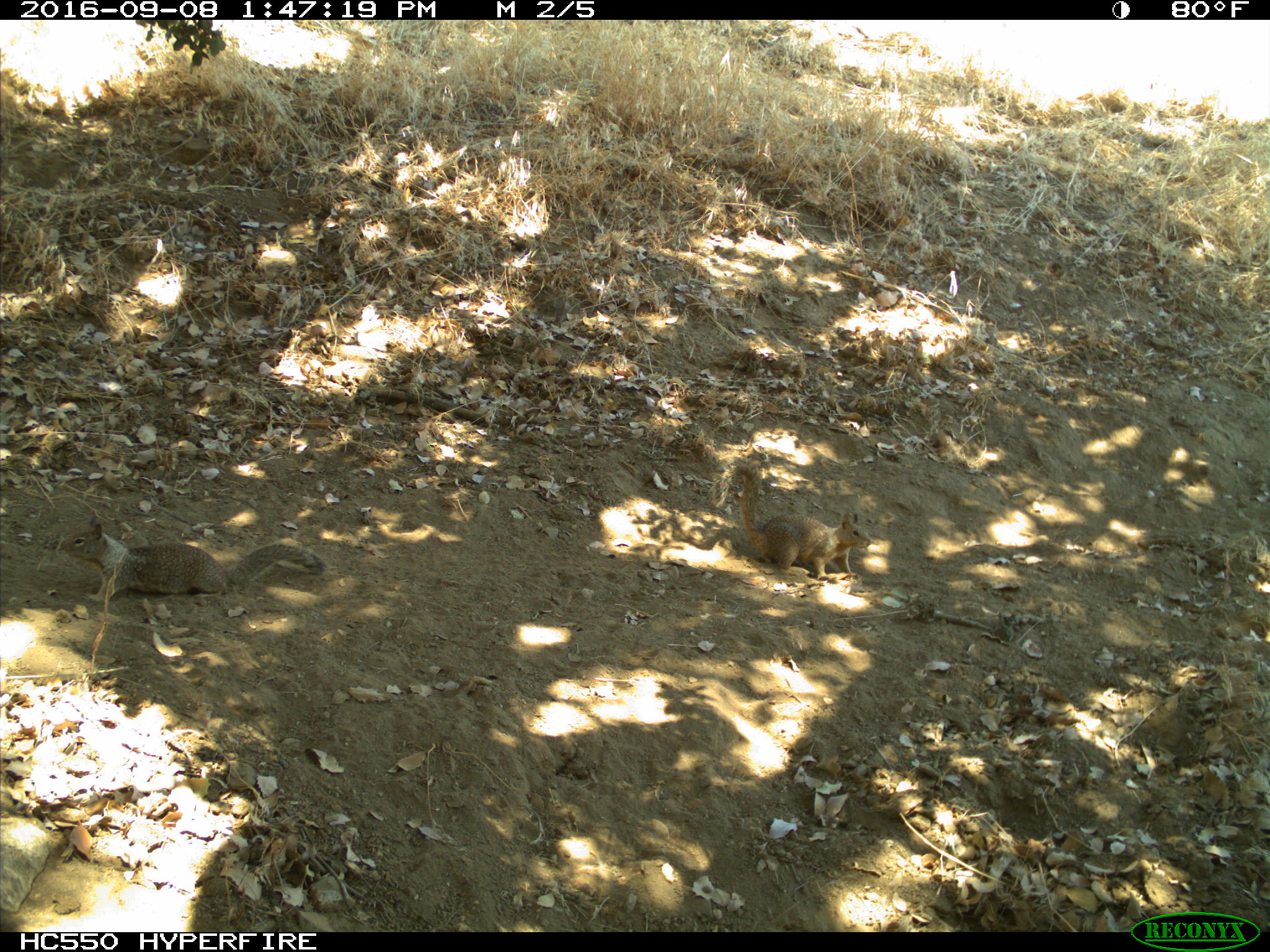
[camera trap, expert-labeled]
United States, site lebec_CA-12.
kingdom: Animalia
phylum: Chordata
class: Mammalia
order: Rodentia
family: Sciuridae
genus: Otospermophilus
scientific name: Otospermophilus beecheyi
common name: california ground squirrel